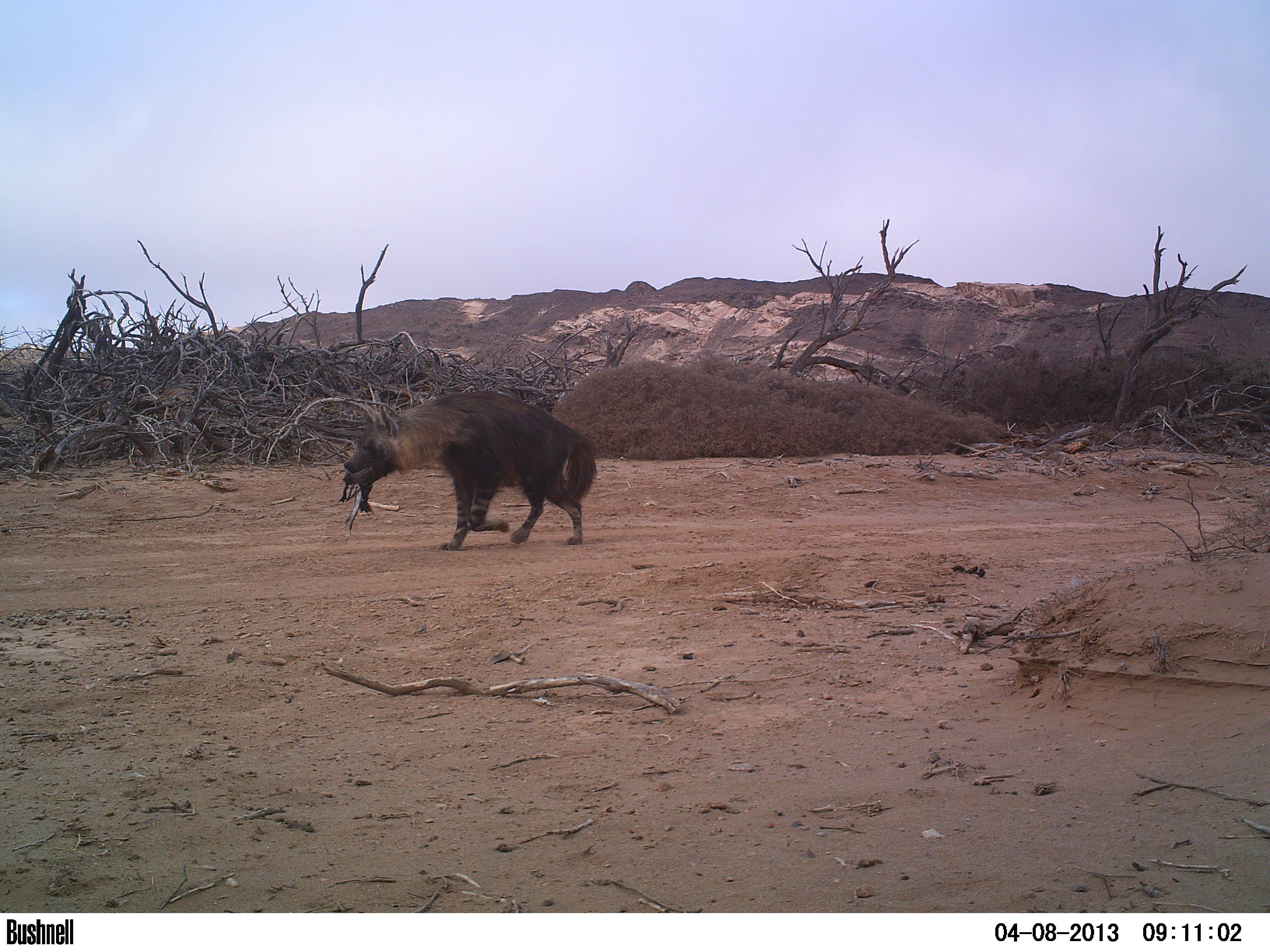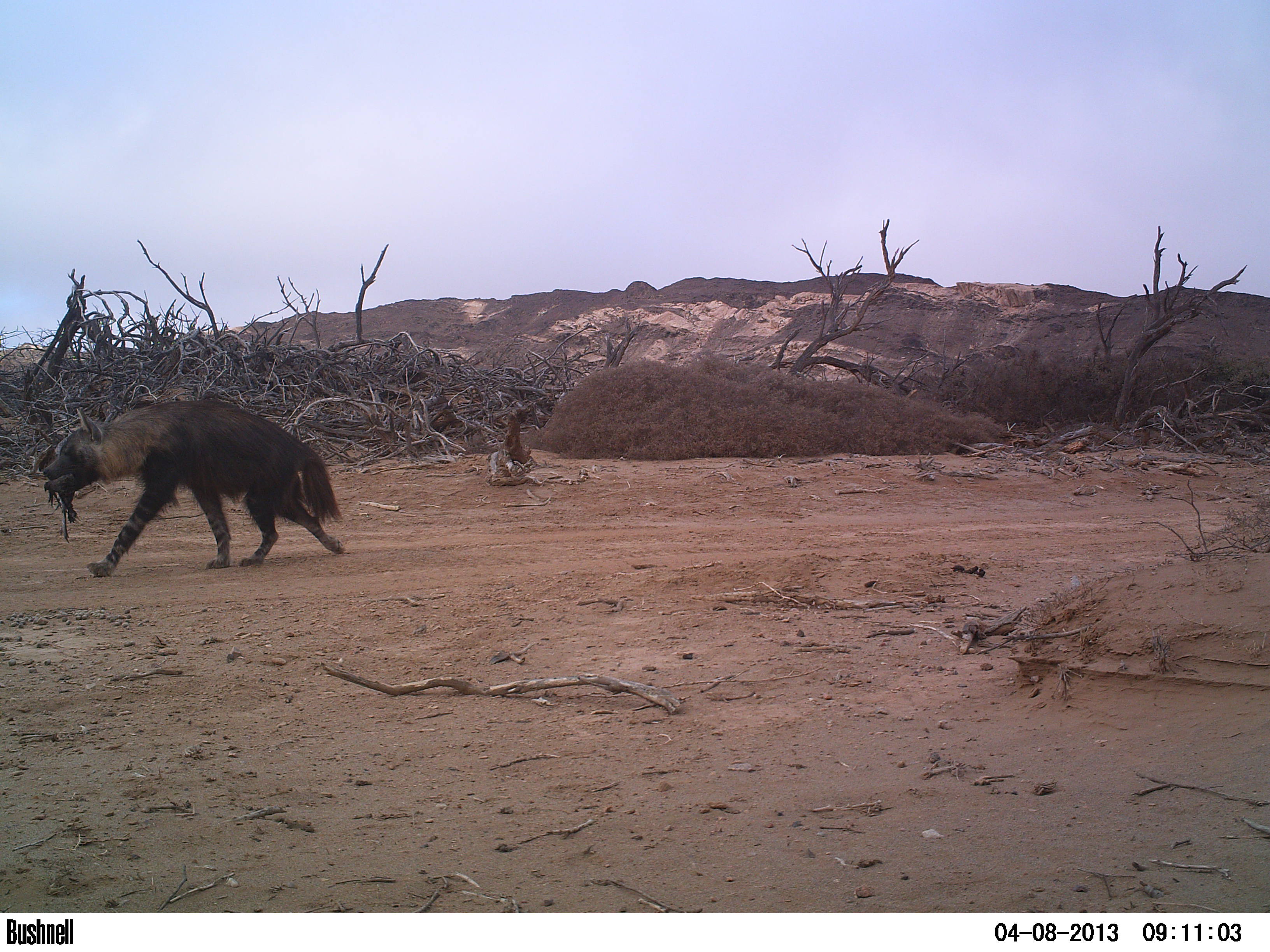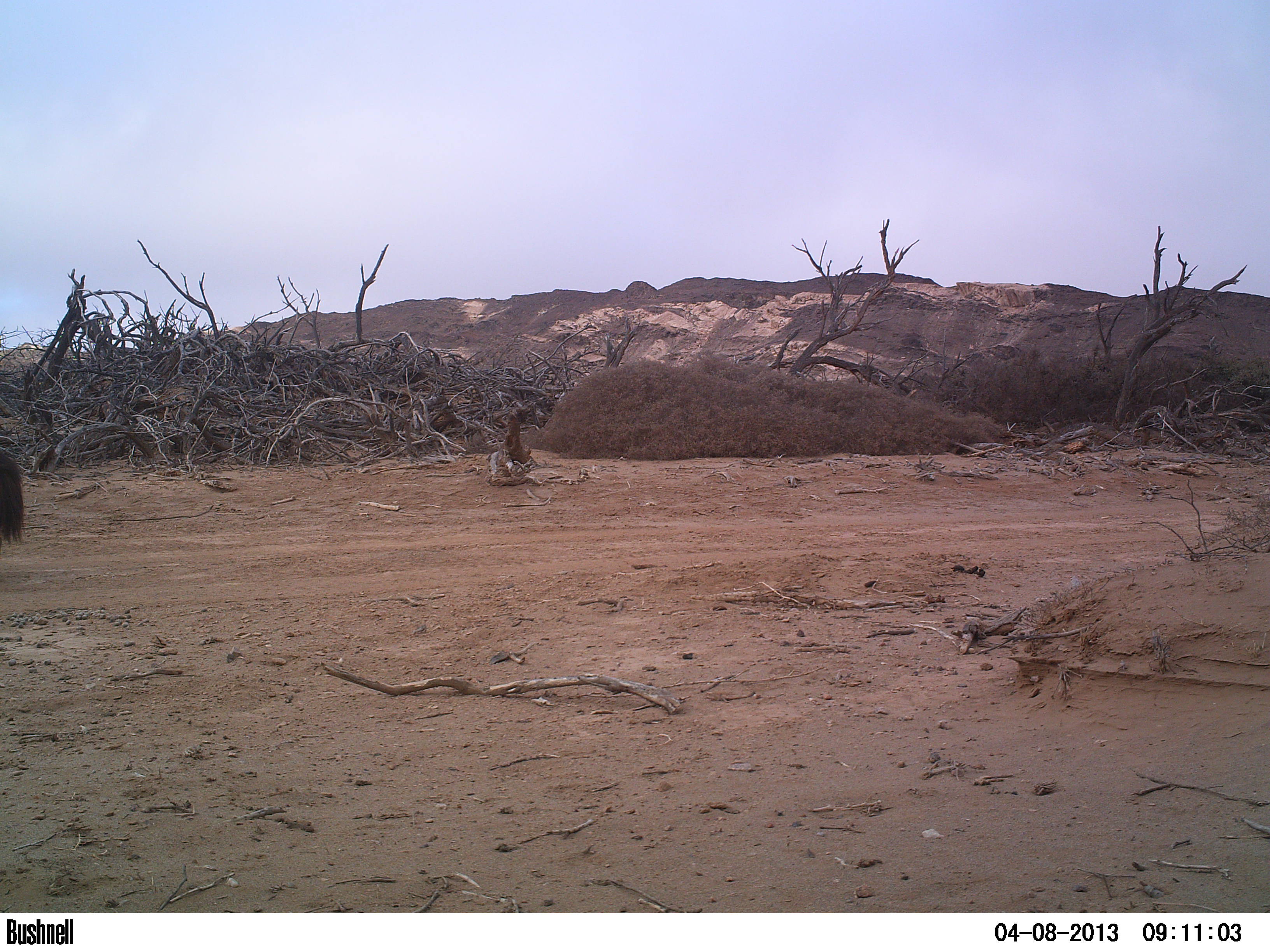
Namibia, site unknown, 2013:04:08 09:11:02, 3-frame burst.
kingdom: Animalia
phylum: Chordata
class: Mammalia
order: Carnivora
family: Hyaenidae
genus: Parahyaena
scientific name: Parahyaena brunnea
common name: brown hyena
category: hyaena brunnea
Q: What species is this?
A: Hyaena brunnea (brown hyena) (Parahyaena brunnea).